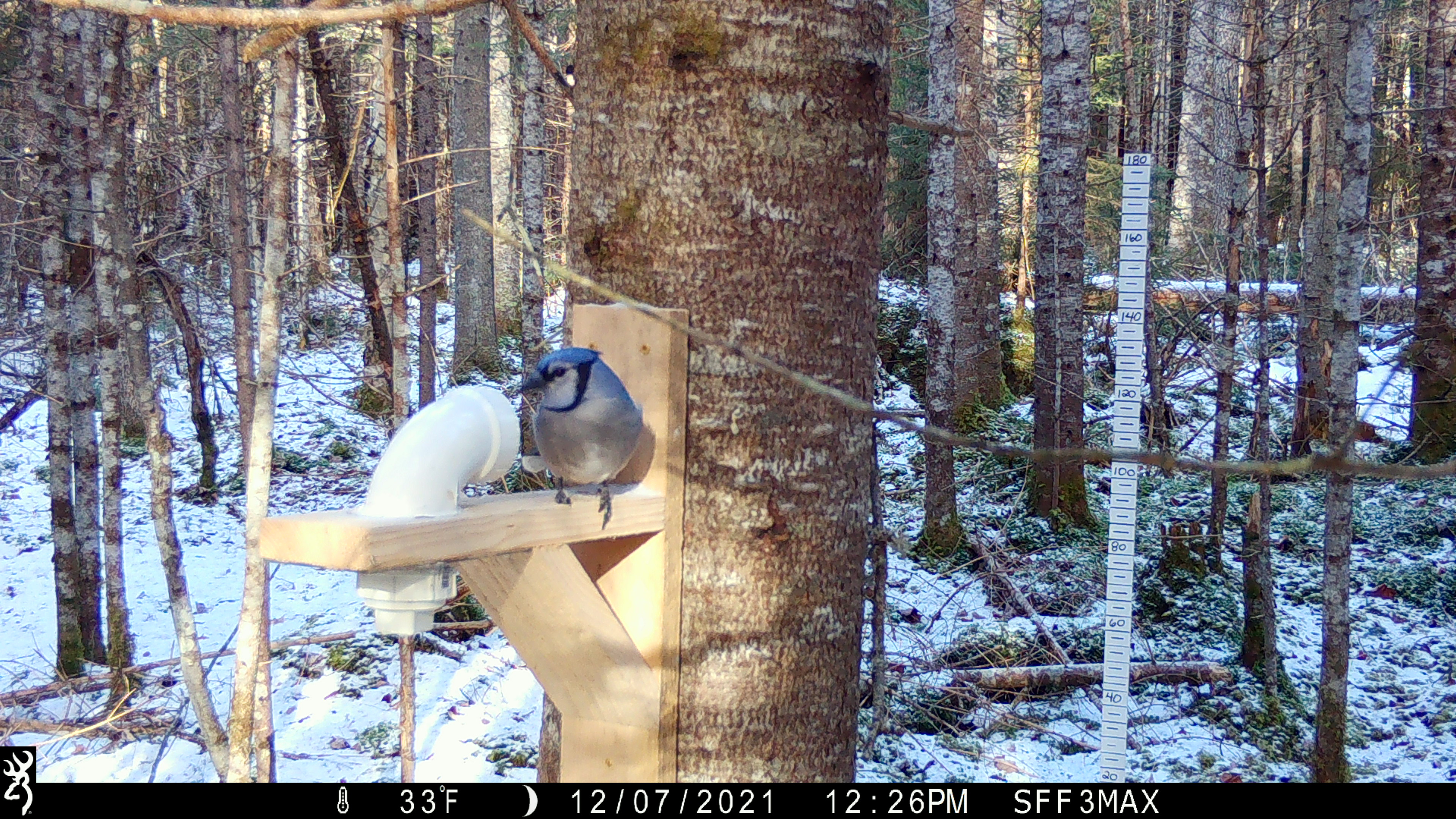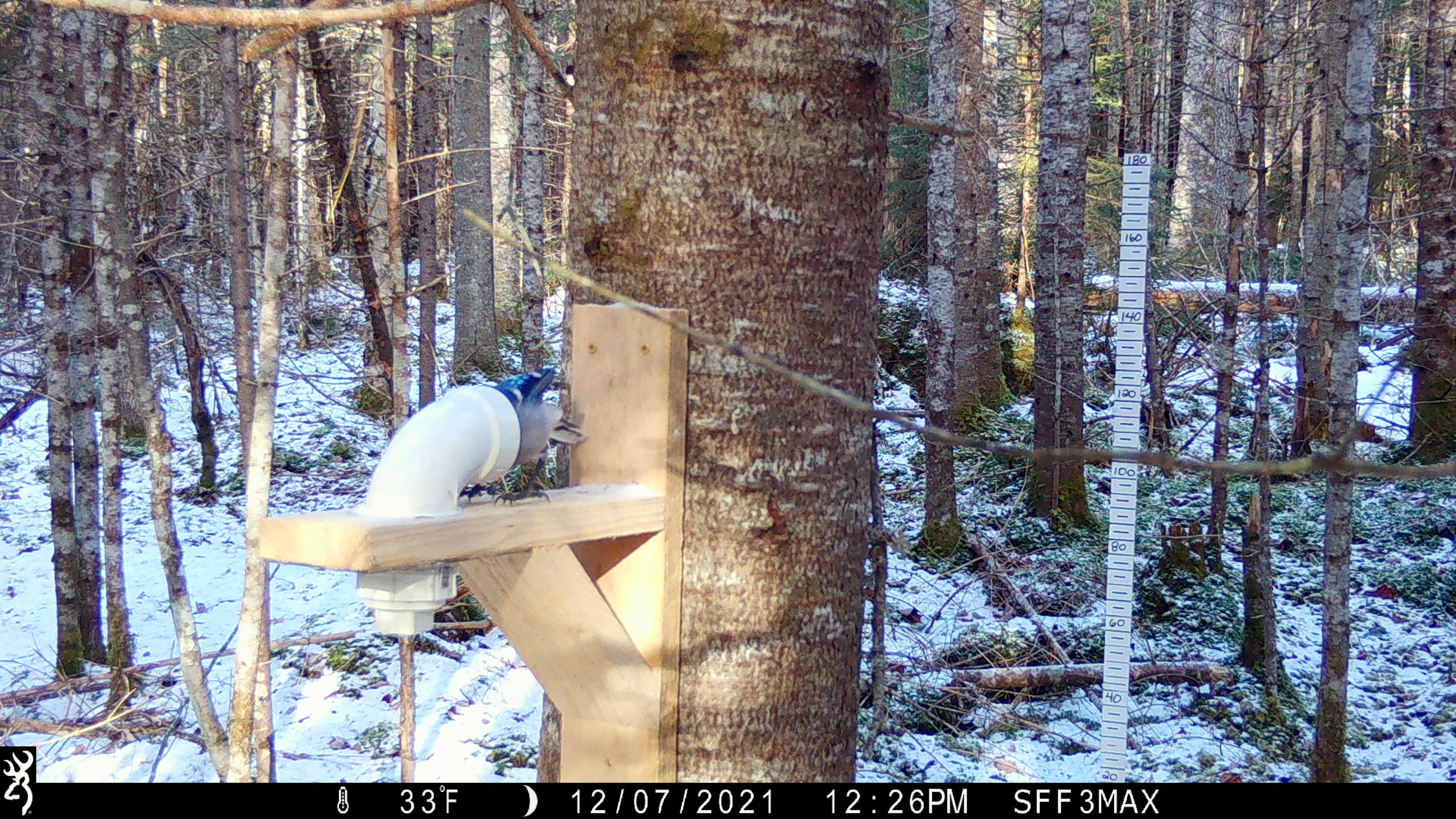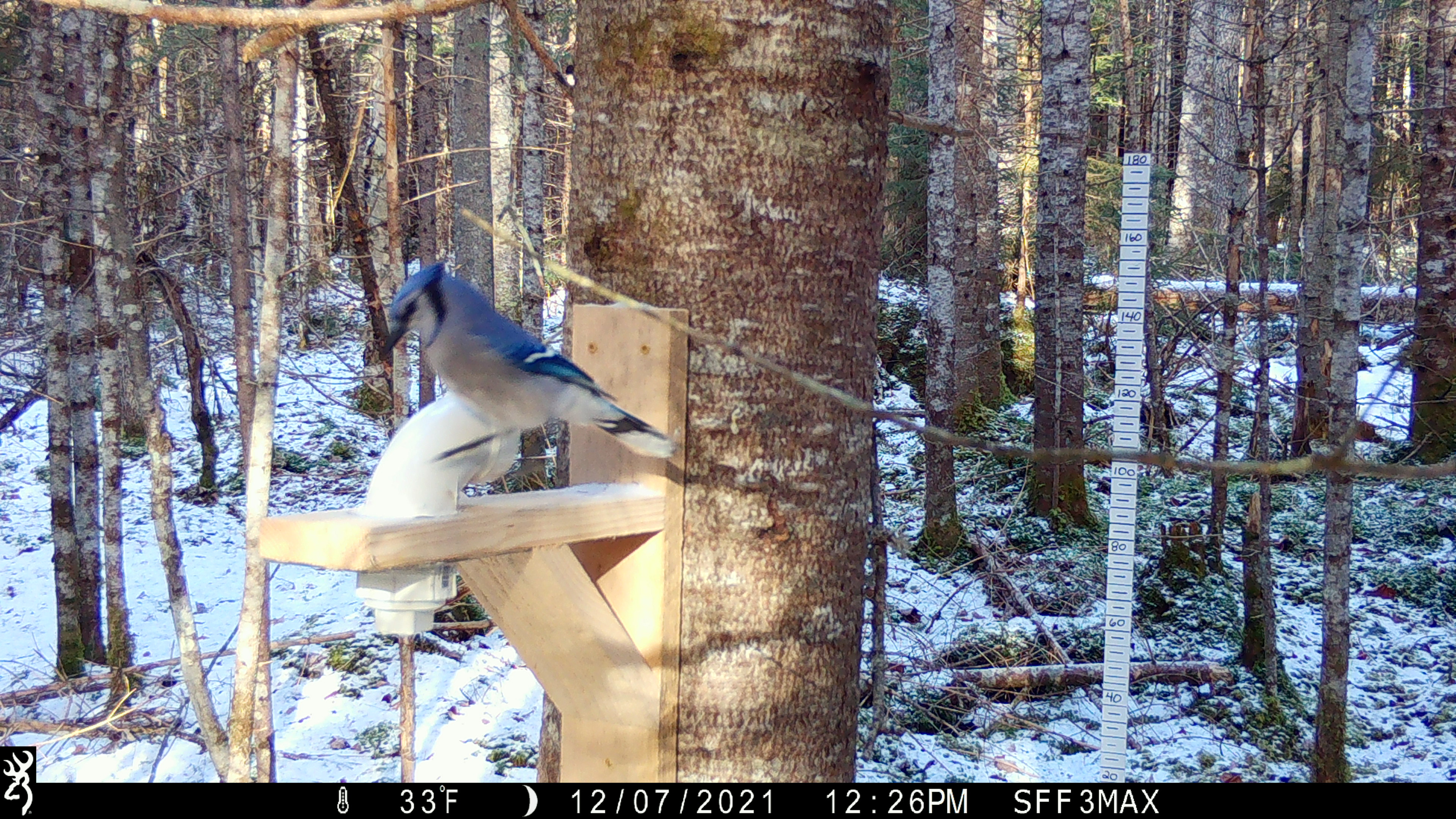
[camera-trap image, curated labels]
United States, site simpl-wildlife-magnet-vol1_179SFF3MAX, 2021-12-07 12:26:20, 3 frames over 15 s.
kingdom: Animalia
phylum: Chordata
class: Aves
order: Passeriformes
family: Corvidae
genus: Cyanocitta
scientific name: Cyanocitta cristata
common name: blue jay